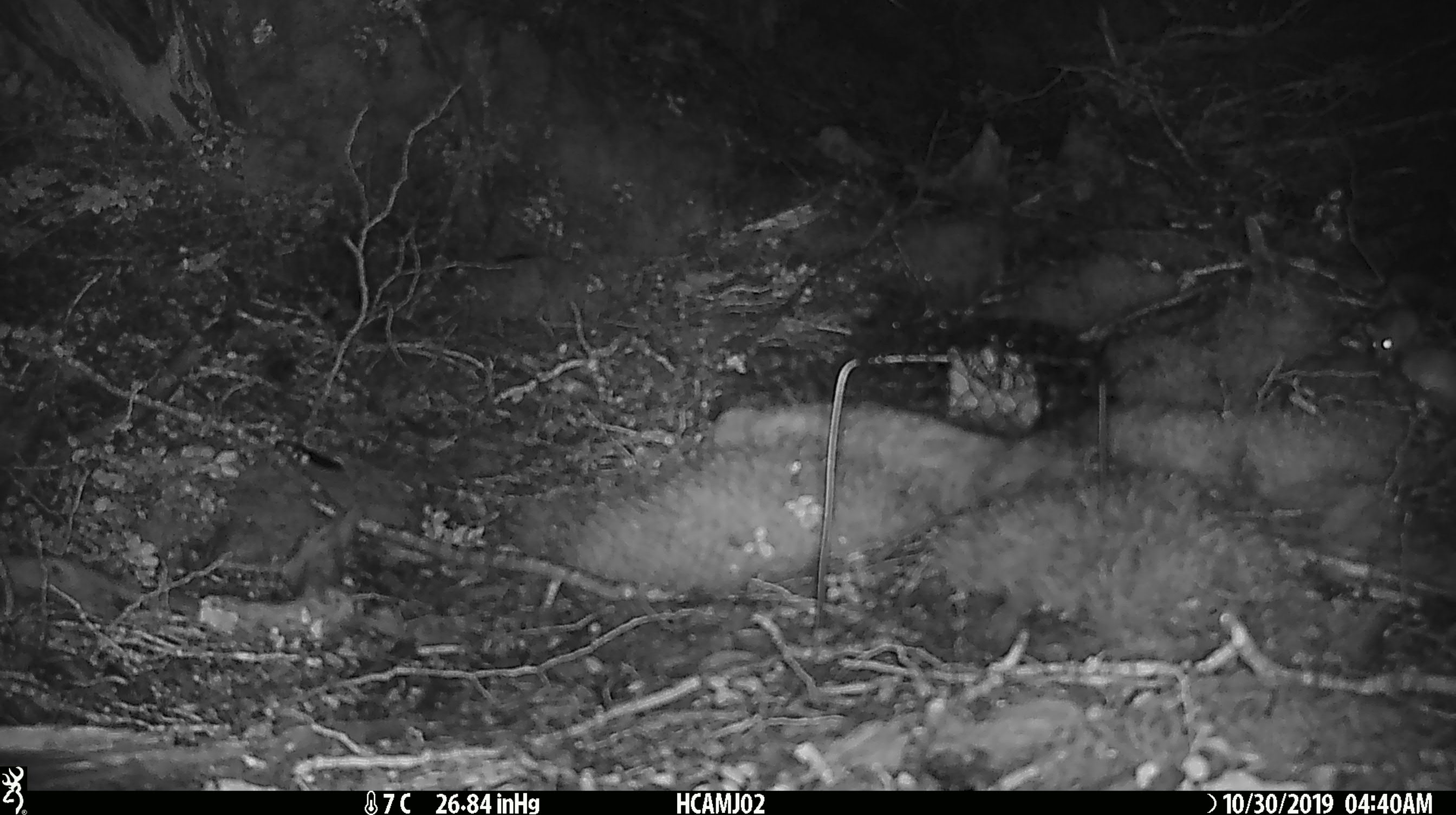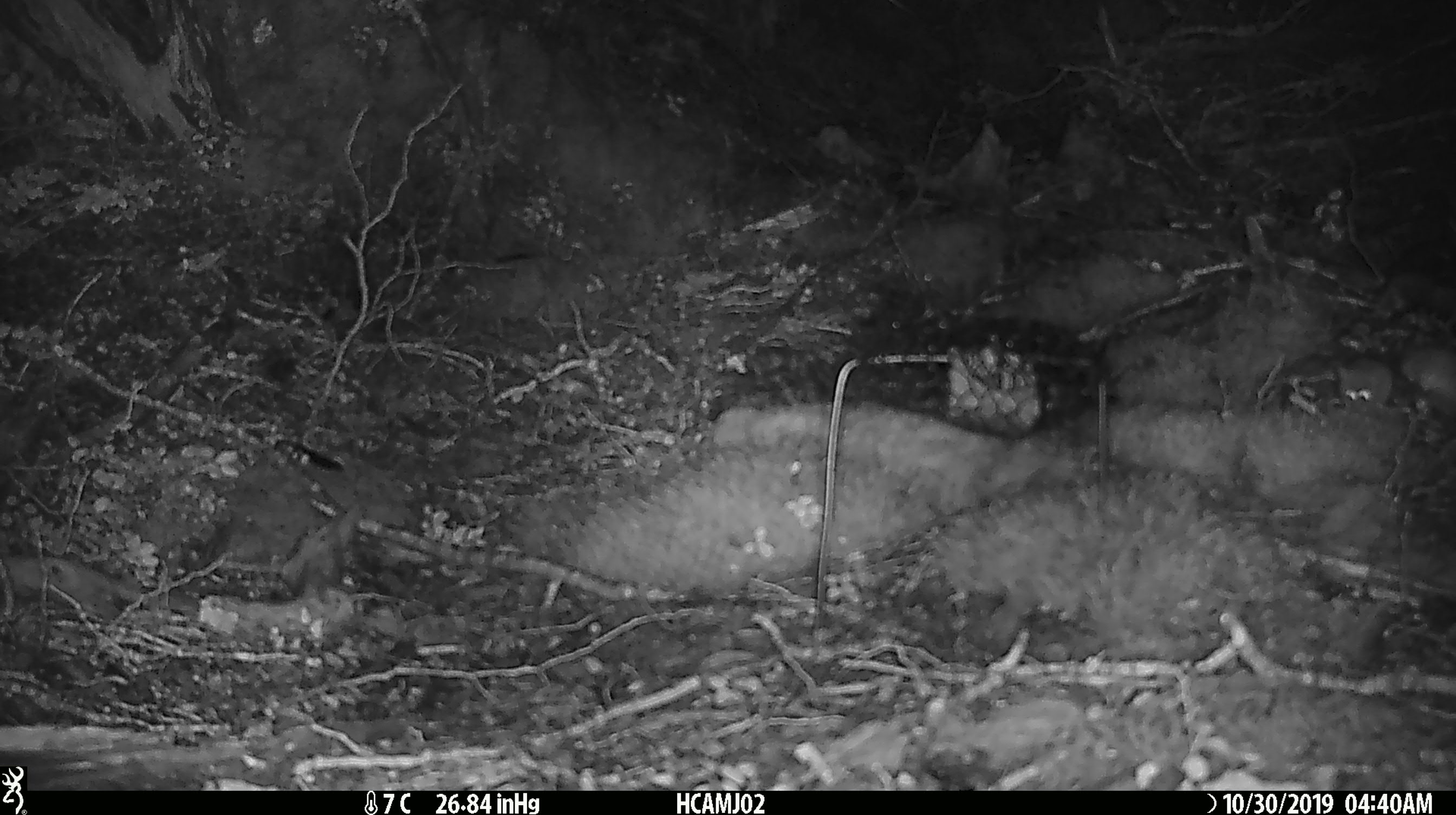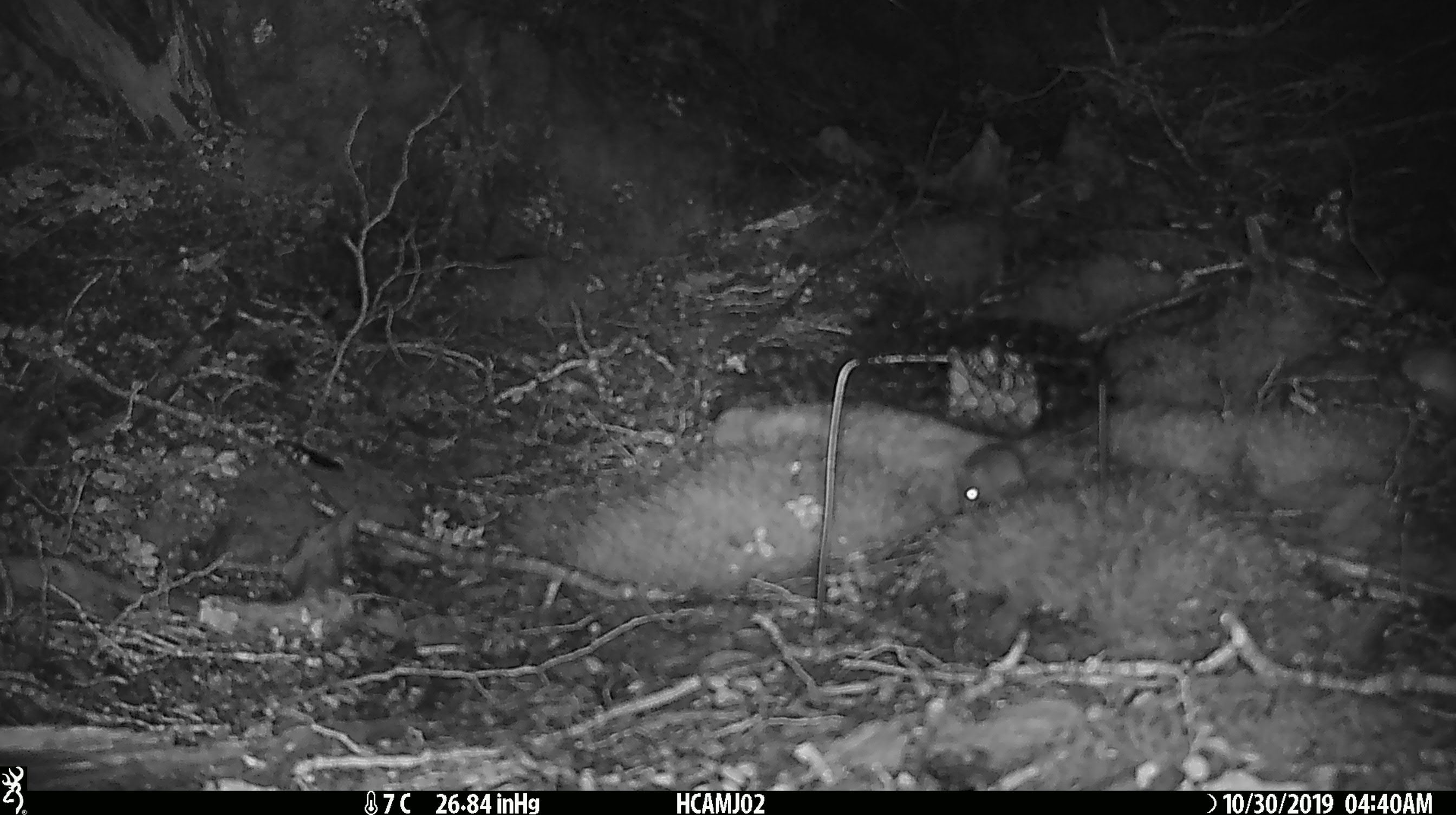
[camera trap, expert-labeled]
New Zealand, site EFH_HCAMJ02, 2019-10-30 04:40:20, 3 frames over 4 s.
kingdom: Animalia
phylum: Chordata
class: Mammalia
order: Rodentia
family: Muridae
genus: Mus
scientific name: Mus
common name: mouse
Mouse (Mus).